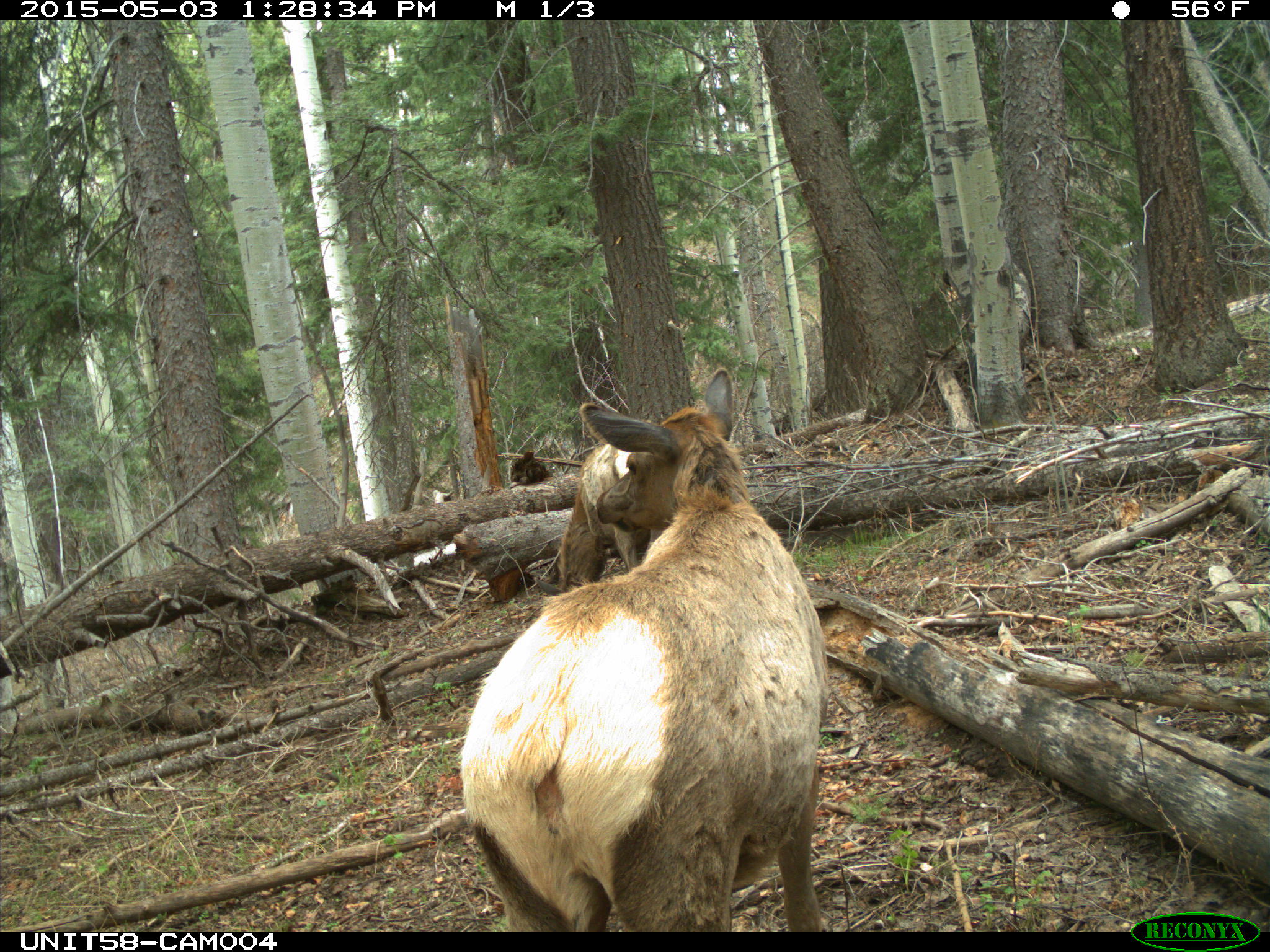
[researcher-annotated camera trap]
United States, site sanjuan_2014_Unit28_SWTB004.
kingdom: Animalia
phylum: Chordata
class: Mammalia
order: Artiodactyla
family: Cervidae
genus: Cervus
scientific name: Cervus elaphus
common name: red deer